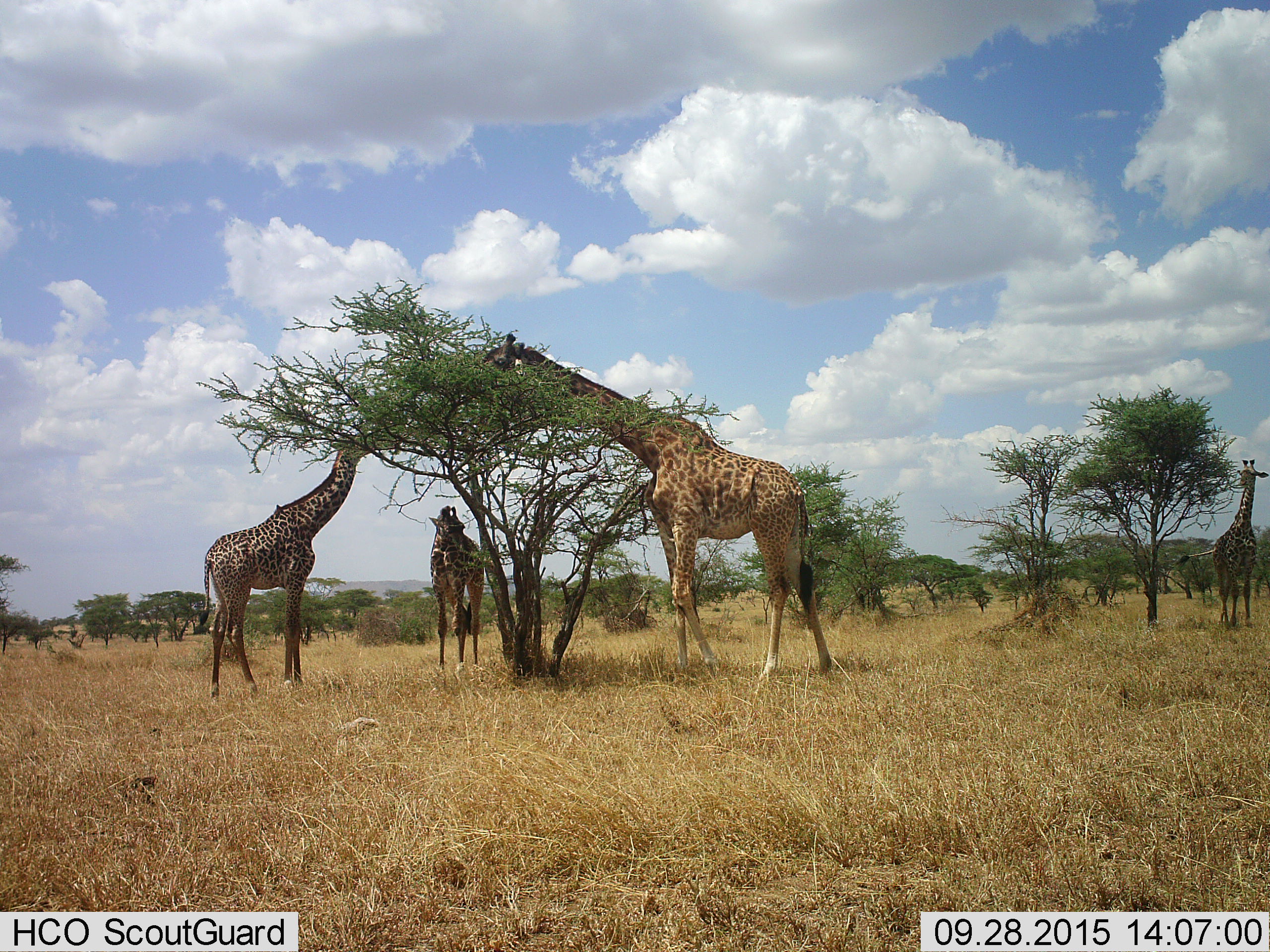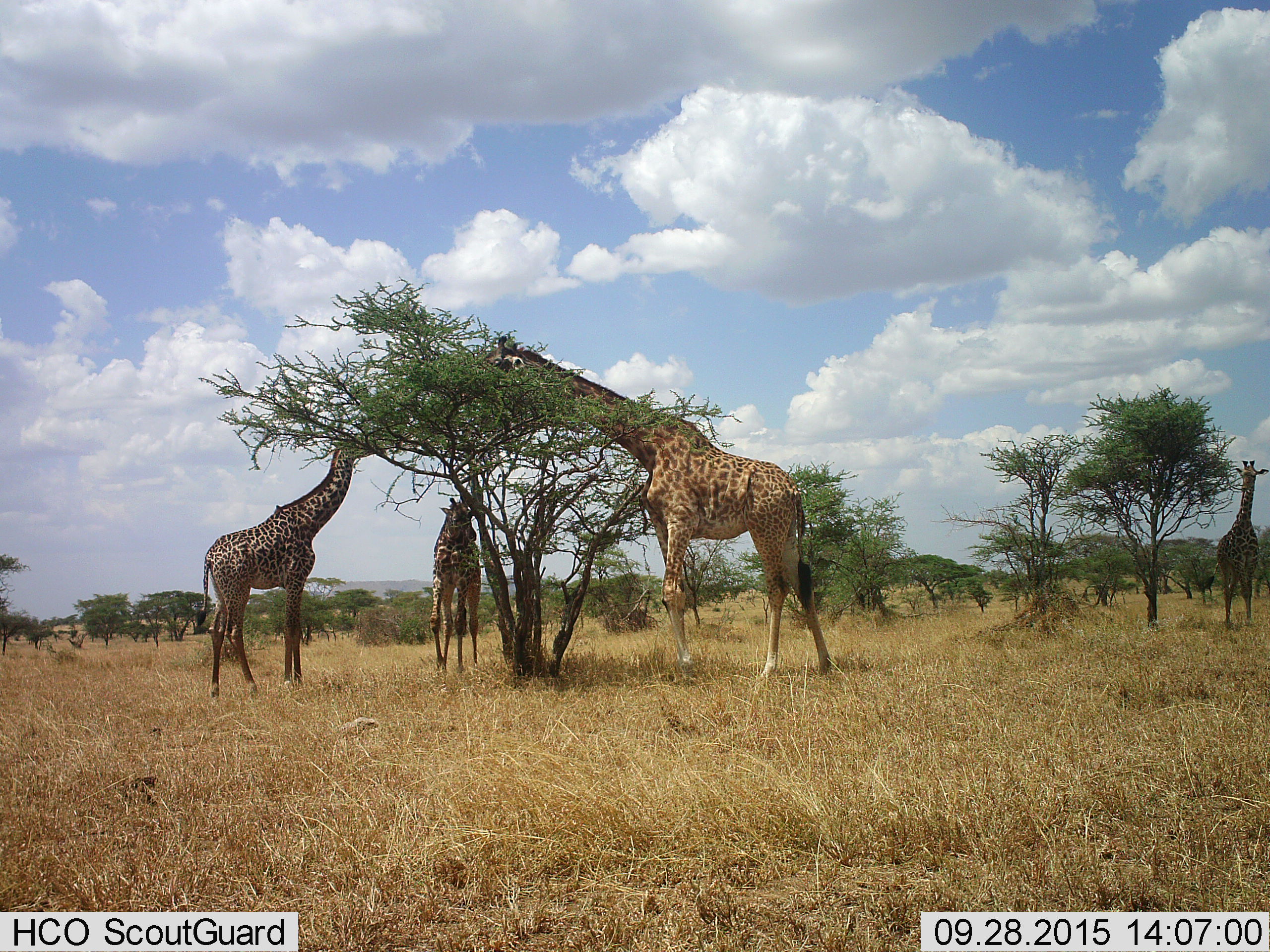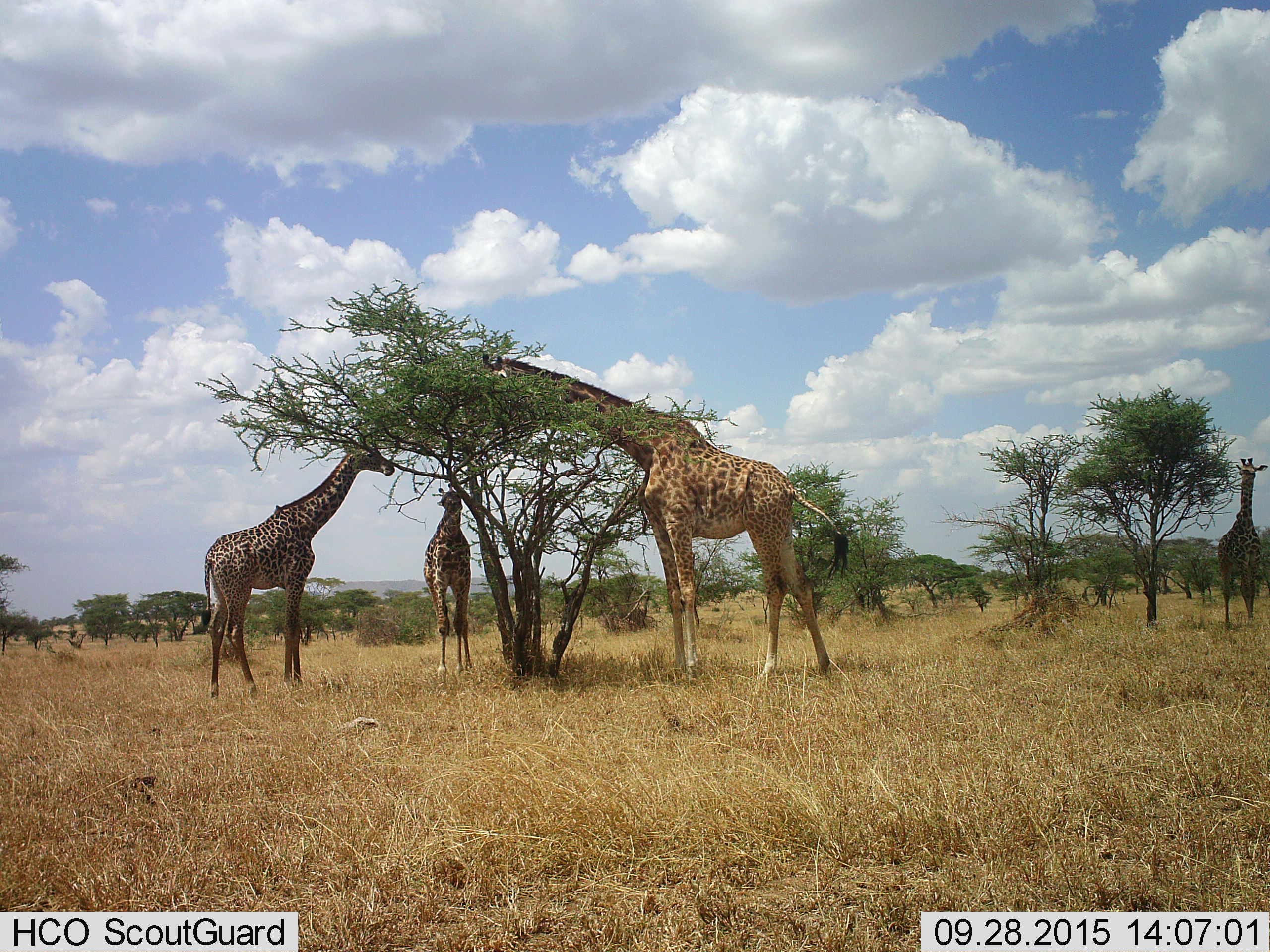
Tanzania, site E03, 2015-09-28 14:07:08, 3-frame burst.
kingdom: Animalia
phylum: Chordata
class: Mammalia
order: Artiodactyla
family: Giraffidae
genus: Giraffa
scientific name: Giraffa camelopardalis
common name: giraffe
Giraffe (Giraffa camelopardalis), count 4. Behavior (volunteer vote fractions): standing 50%, resting 0%, moving 10%, interacting 0%. Young present (vote fraction): 50%. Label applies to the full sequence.